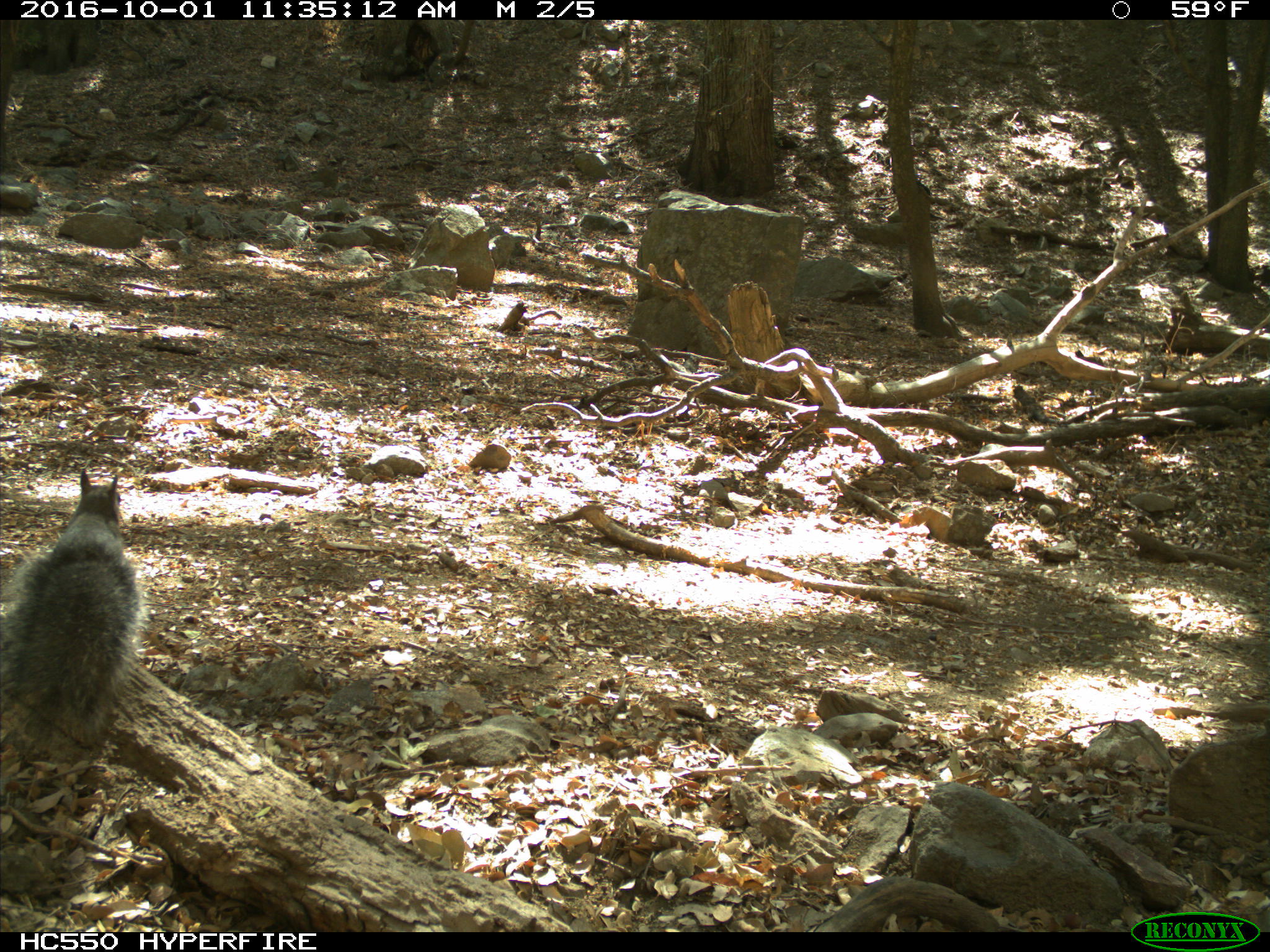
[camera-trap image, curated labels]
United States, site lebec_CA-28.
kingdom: Animalia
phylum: Chordata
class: Mammalia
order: Rodentia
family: Sciuridae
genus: Sciurus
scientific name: Sciurus carolinensis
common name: eastern gray squirrel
Sciurus carolinensis (eastern gray squirrel).